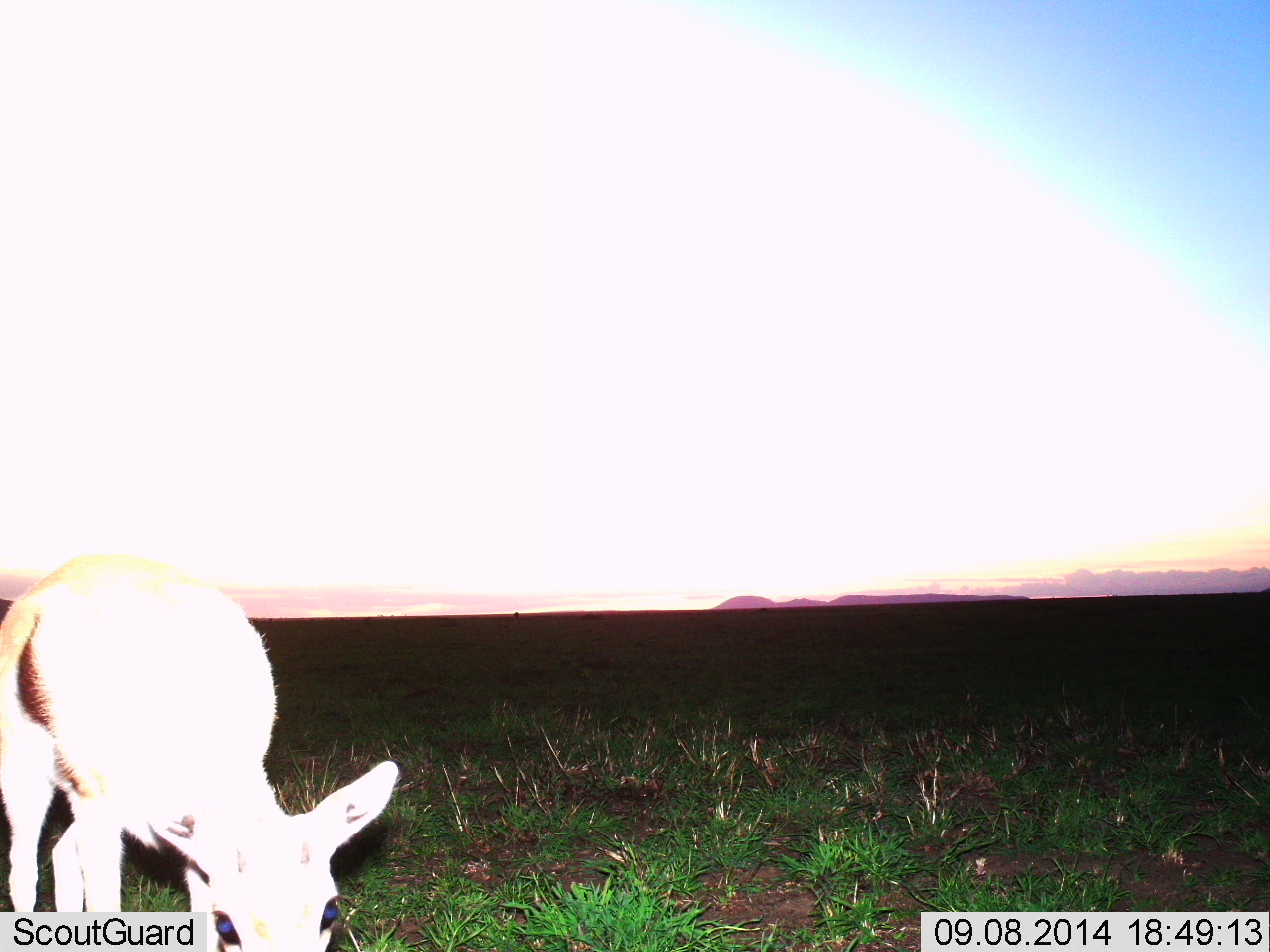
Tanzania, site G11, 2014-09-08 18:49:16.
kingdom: Animalia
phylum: Chordata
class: Mammalia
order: Artiodactyla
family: Bovidae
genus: Eudorcas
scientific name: Eudorcas thomsonii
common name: thomson's gazelle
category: gazellethomsons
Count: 1.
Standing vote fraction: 10%.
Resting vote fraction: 0%.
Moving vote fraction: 0%.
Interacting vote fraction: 0%.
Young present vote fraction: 0%.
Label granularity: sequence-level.